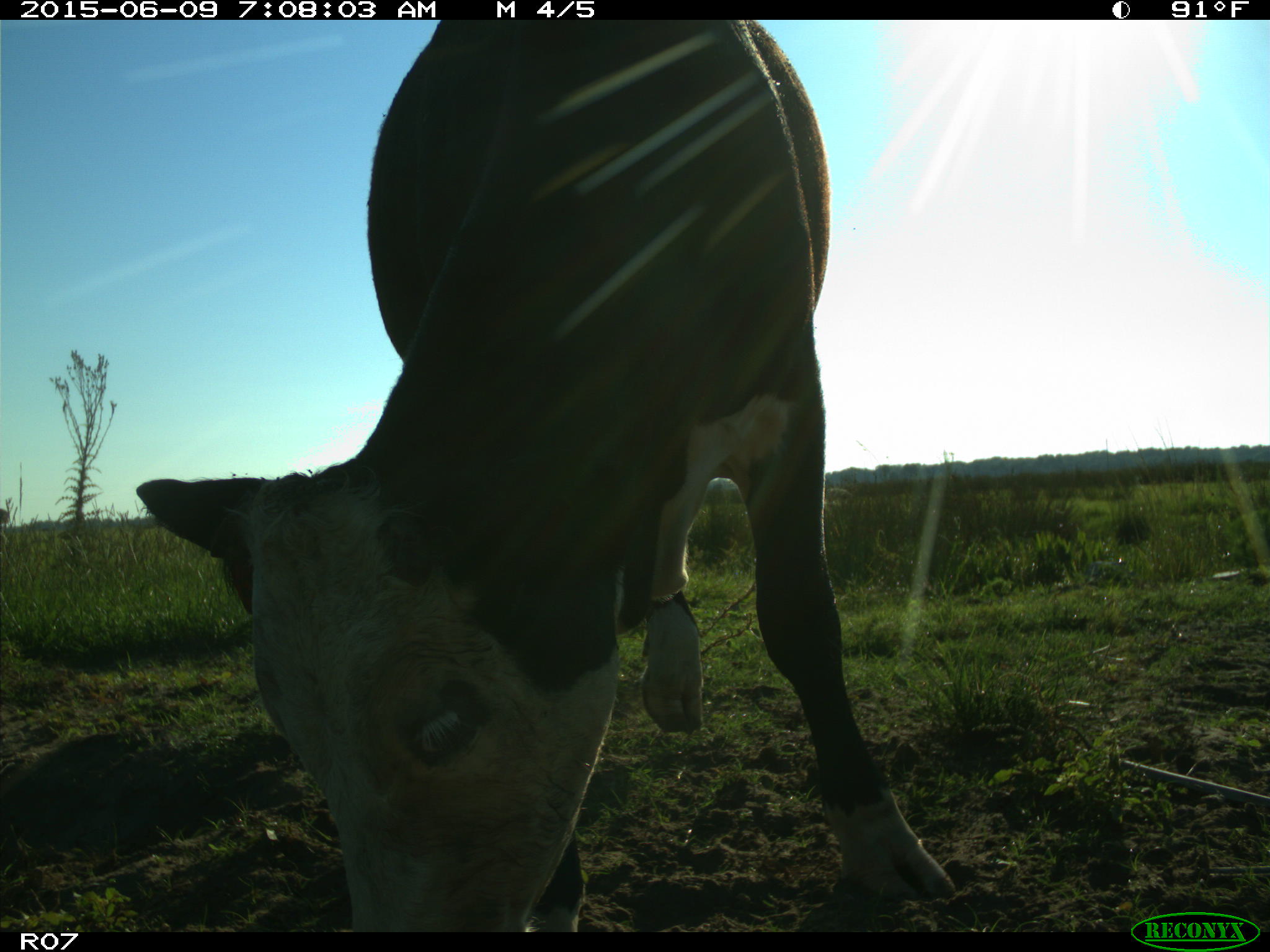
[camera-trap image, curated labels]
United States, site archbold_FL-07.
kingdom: Animalia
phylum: Chordata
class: Mammalia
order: Artiodactyla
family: Bovidae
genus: Bos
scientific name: Bos taurus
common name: domestic cow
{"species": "Bos taurus (domestic cow)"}